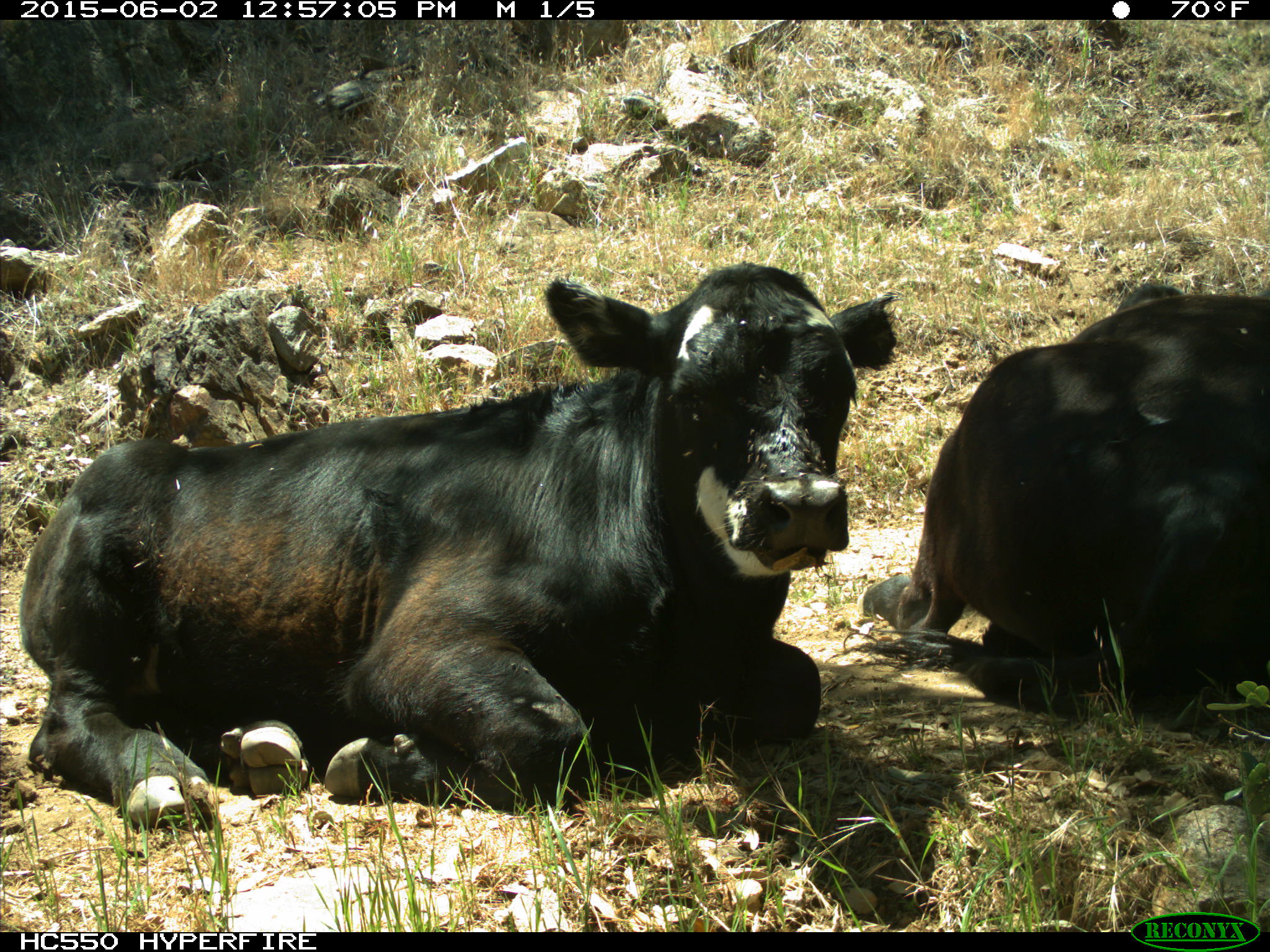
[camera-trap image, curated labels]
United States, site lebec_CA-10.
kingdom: Animalia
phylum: Chordata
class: Mammalia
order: Artiodactyla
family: Bovidae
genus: Bos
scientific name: Bos taurus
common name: domestic cow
Bos taurus (domestic cow).